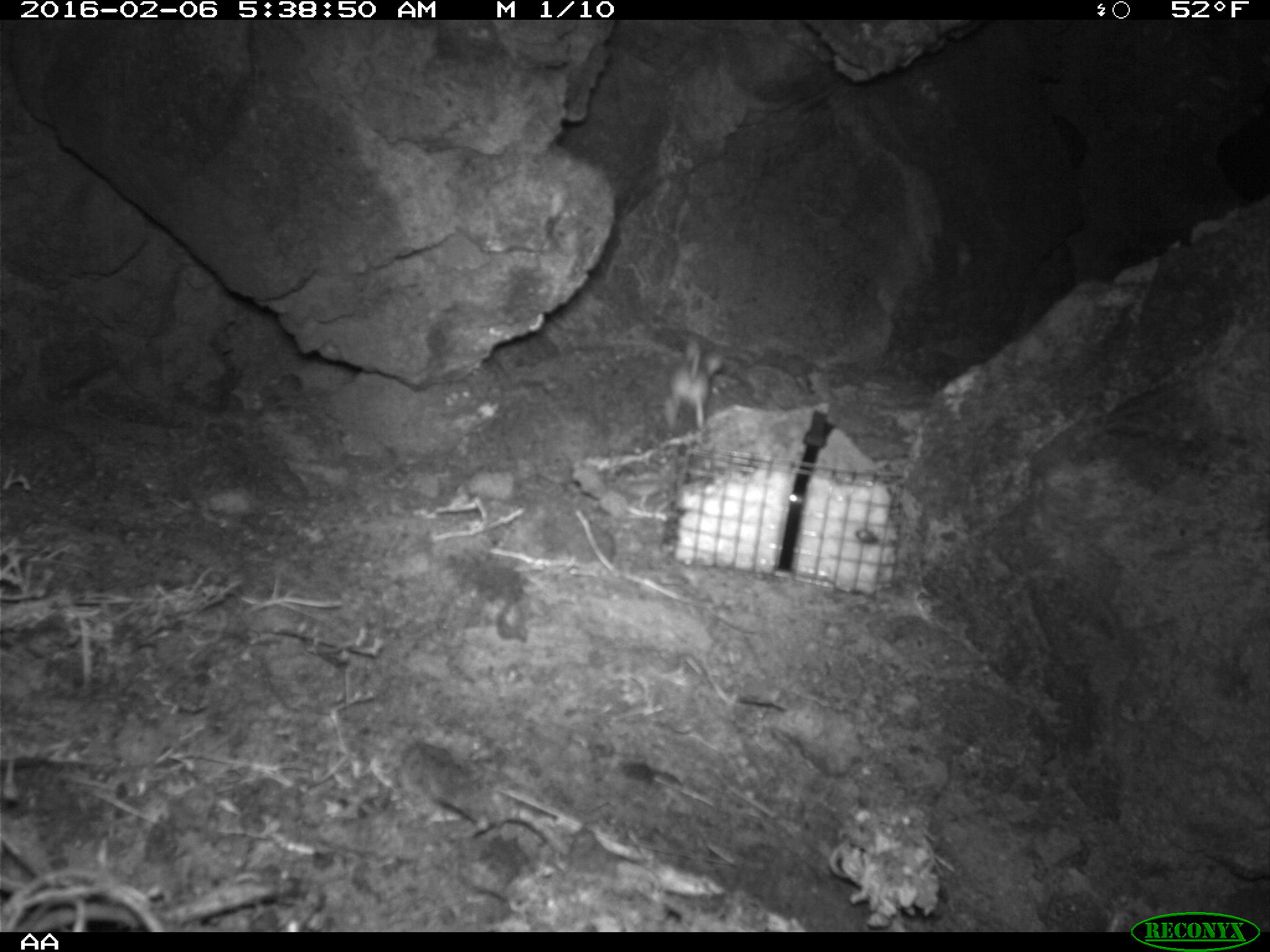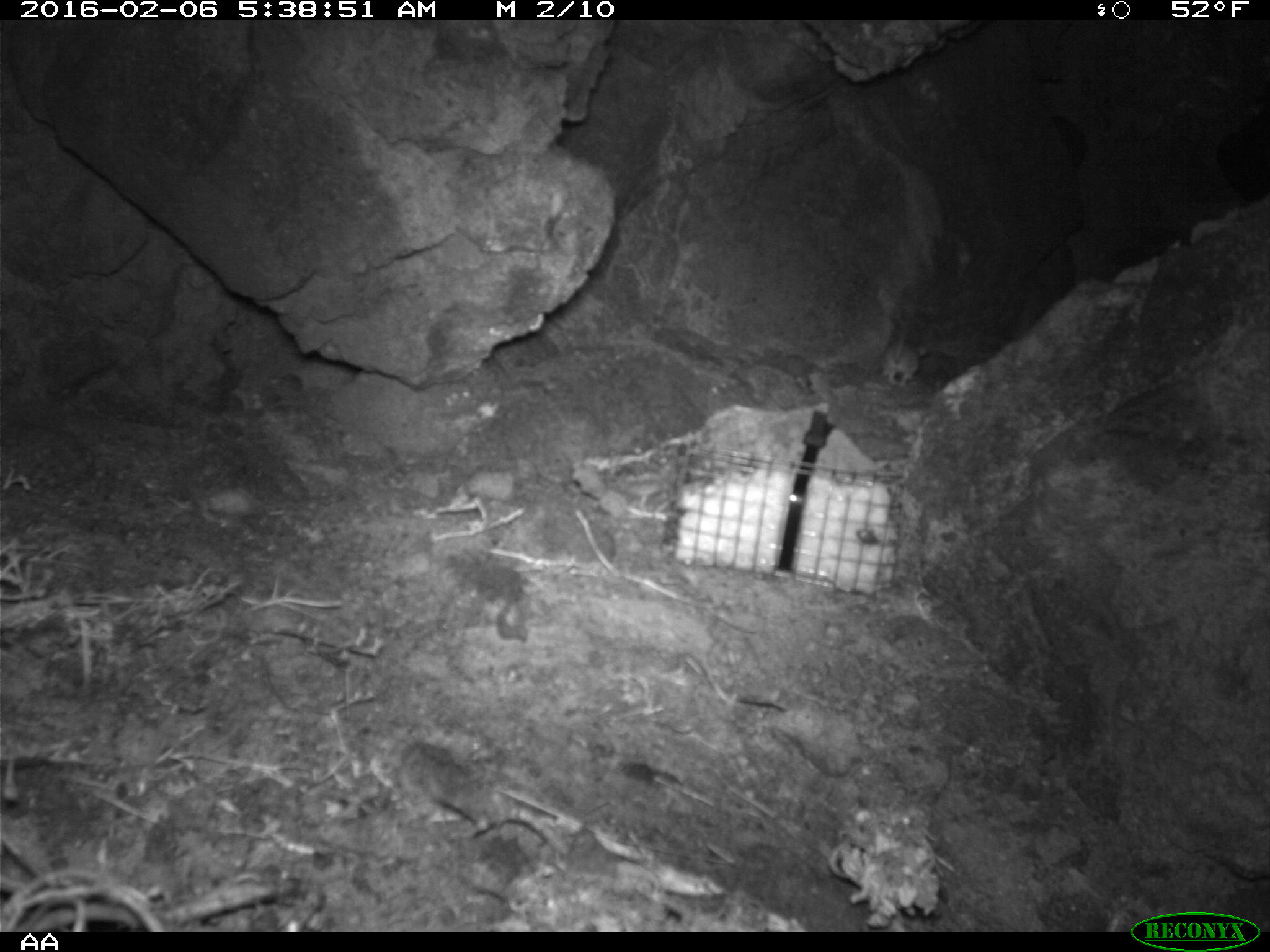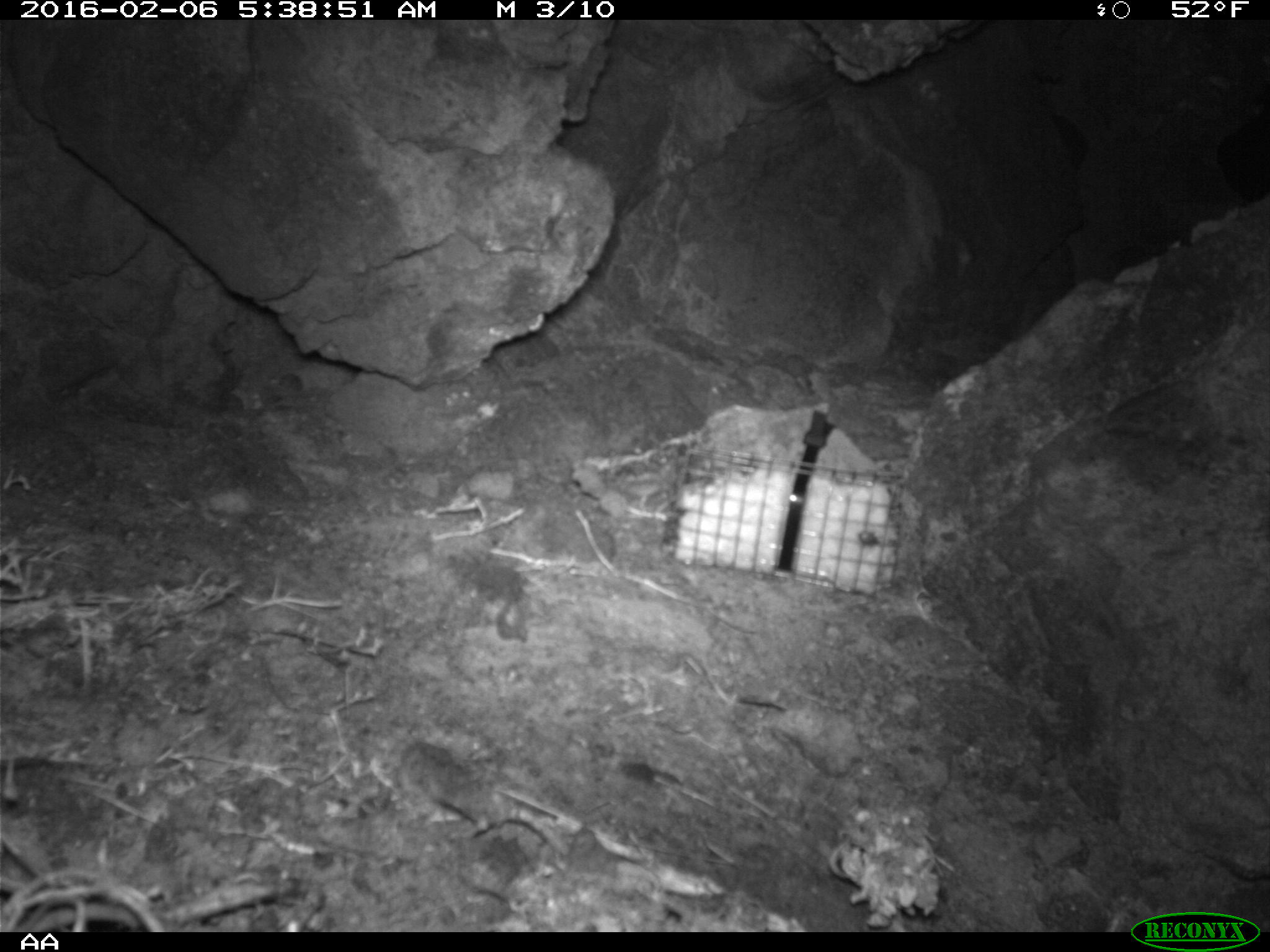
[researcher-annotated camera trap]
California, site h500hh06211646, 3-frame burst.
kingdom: Animalia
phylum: Chordata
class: Mammalia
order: Rodentia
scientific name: Rodentia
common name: rodent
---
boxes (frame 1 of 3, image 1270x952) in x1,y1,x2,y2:
rodent: 662,337,724,430